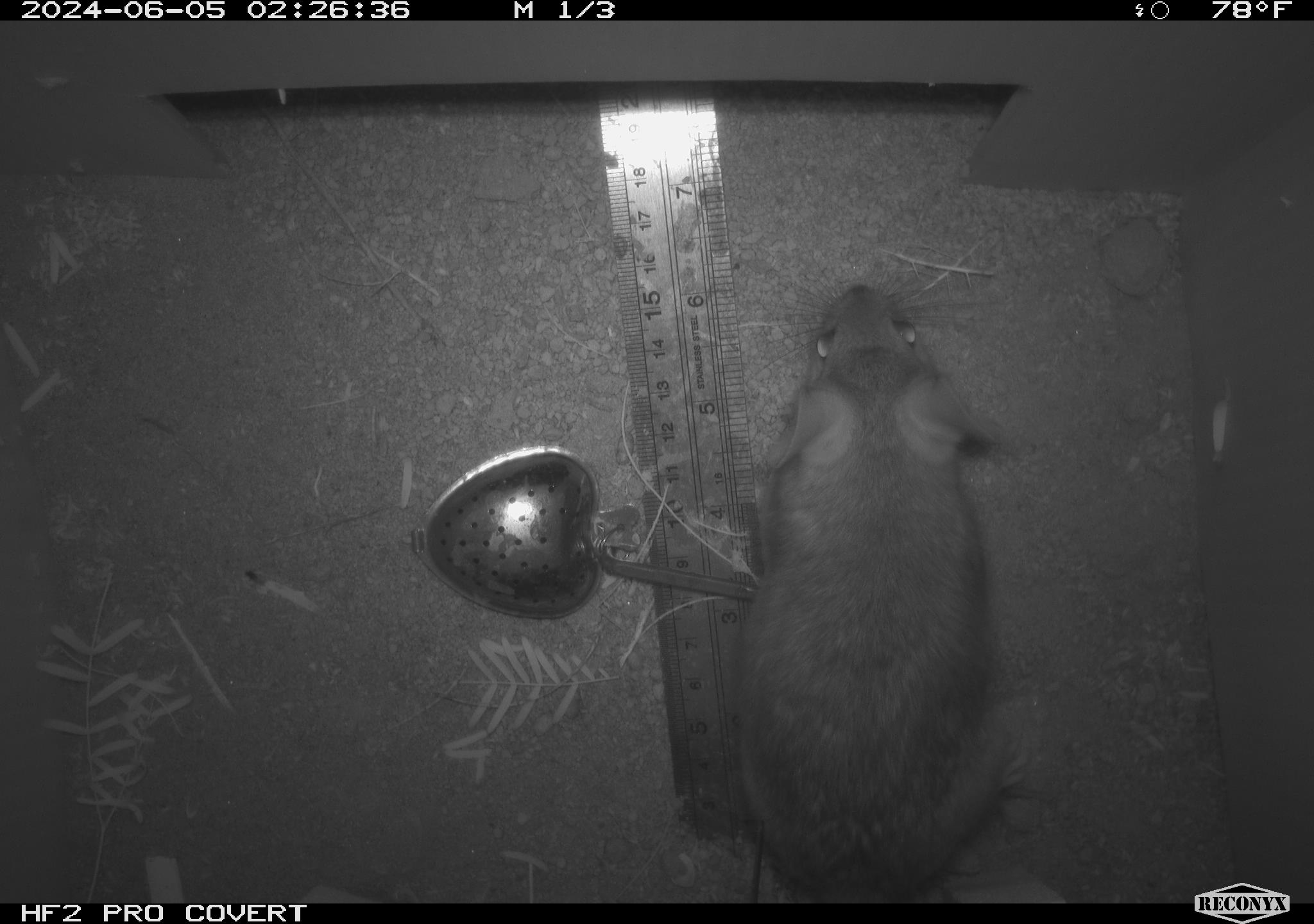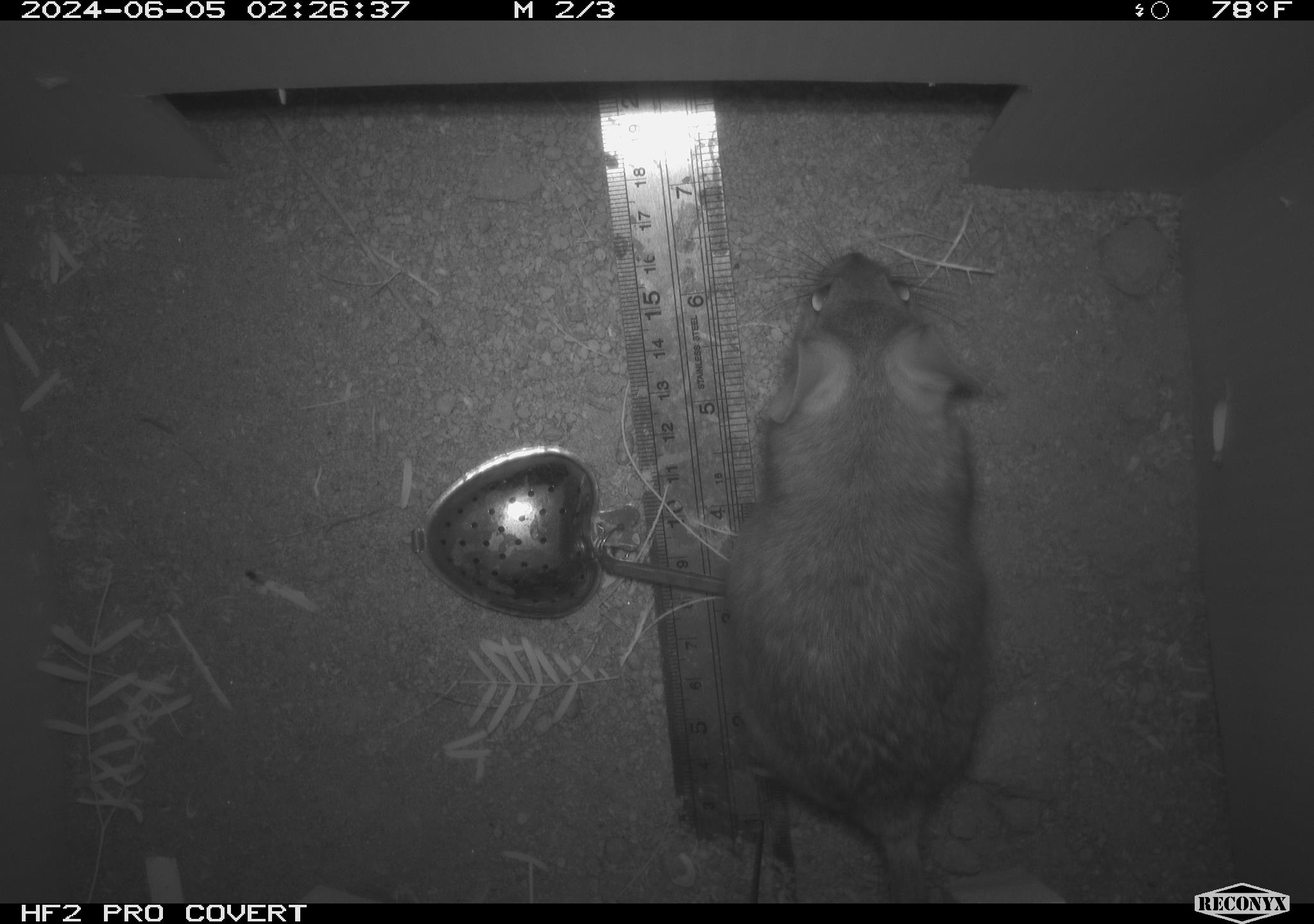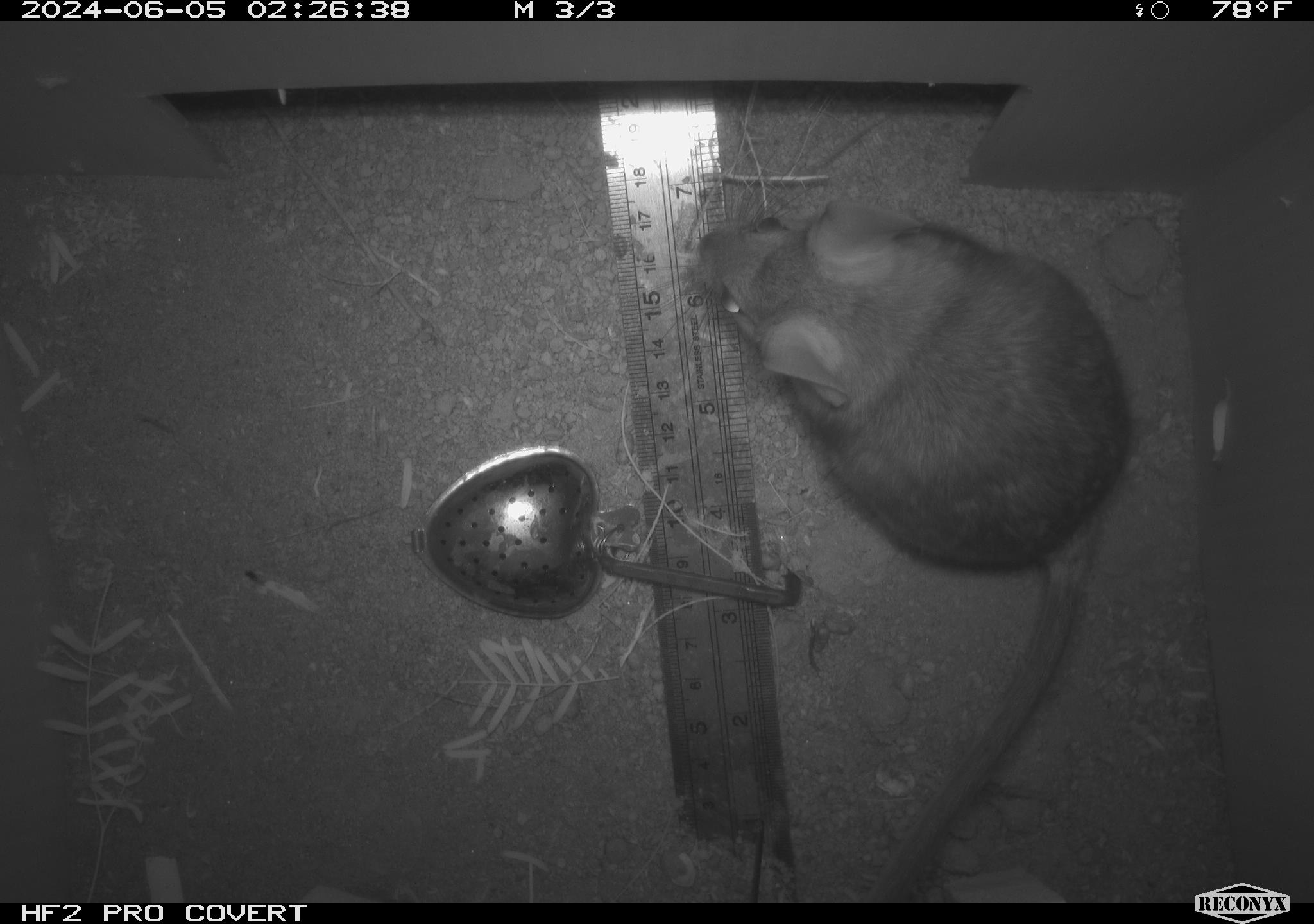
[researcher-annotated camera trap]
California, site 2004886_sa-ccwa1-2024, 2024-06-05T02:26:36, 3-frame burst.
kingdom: Animalia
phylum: Chordata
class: Mammalia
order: Rodentia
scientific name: Rodentia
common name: woodrat or rat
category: woodrat or rat species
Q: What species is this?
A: Woodrat or rat species (woodrat or rat) (Rodentia).